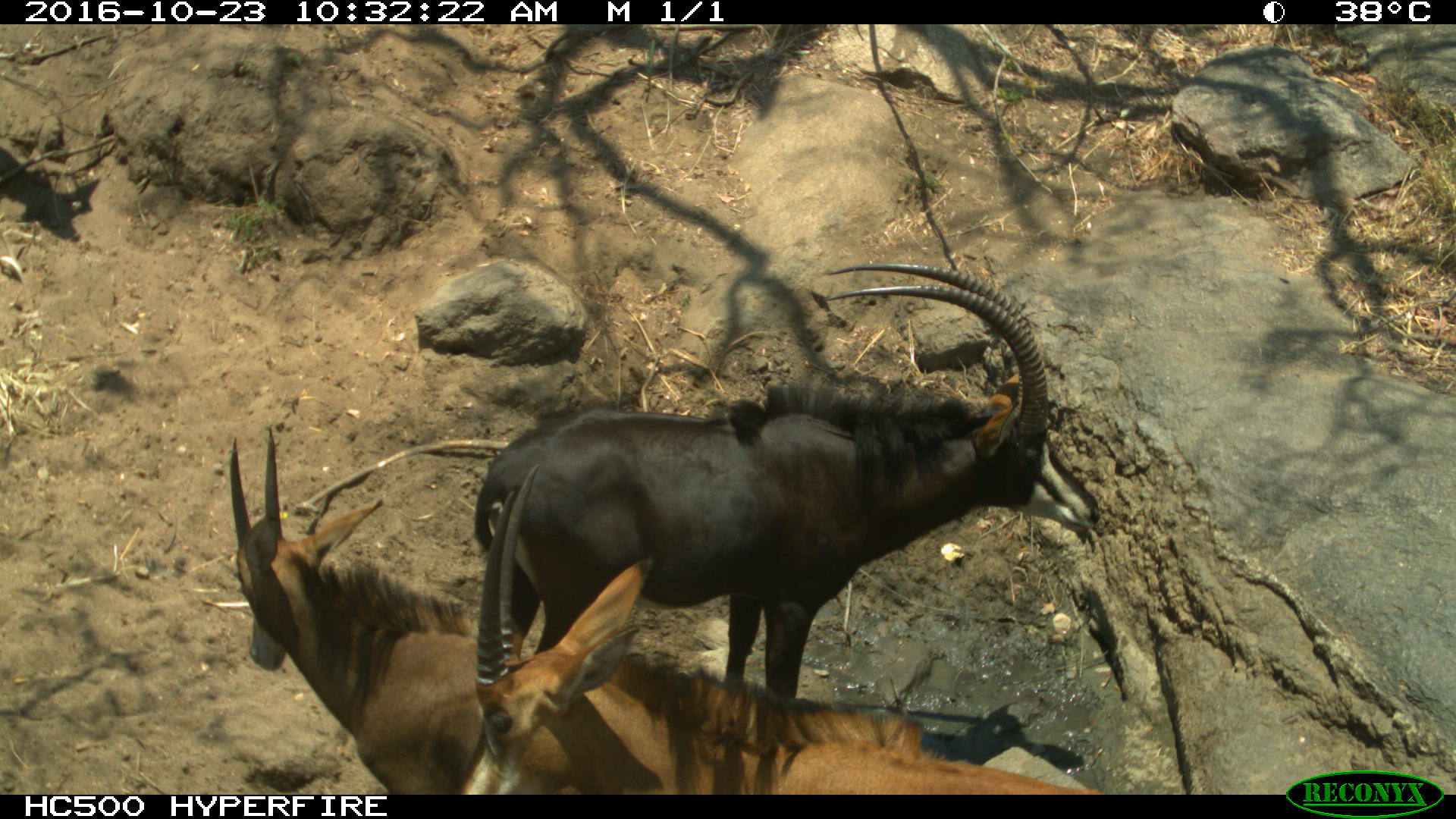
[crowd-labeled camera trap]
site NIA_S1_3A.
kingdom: Animalia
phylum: Chordata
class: Mammalia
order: Artiodactyla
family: Bovidae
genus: Hippotragus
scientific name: Hippotragus niger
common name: sable antelope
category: sable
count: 3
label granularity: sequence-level